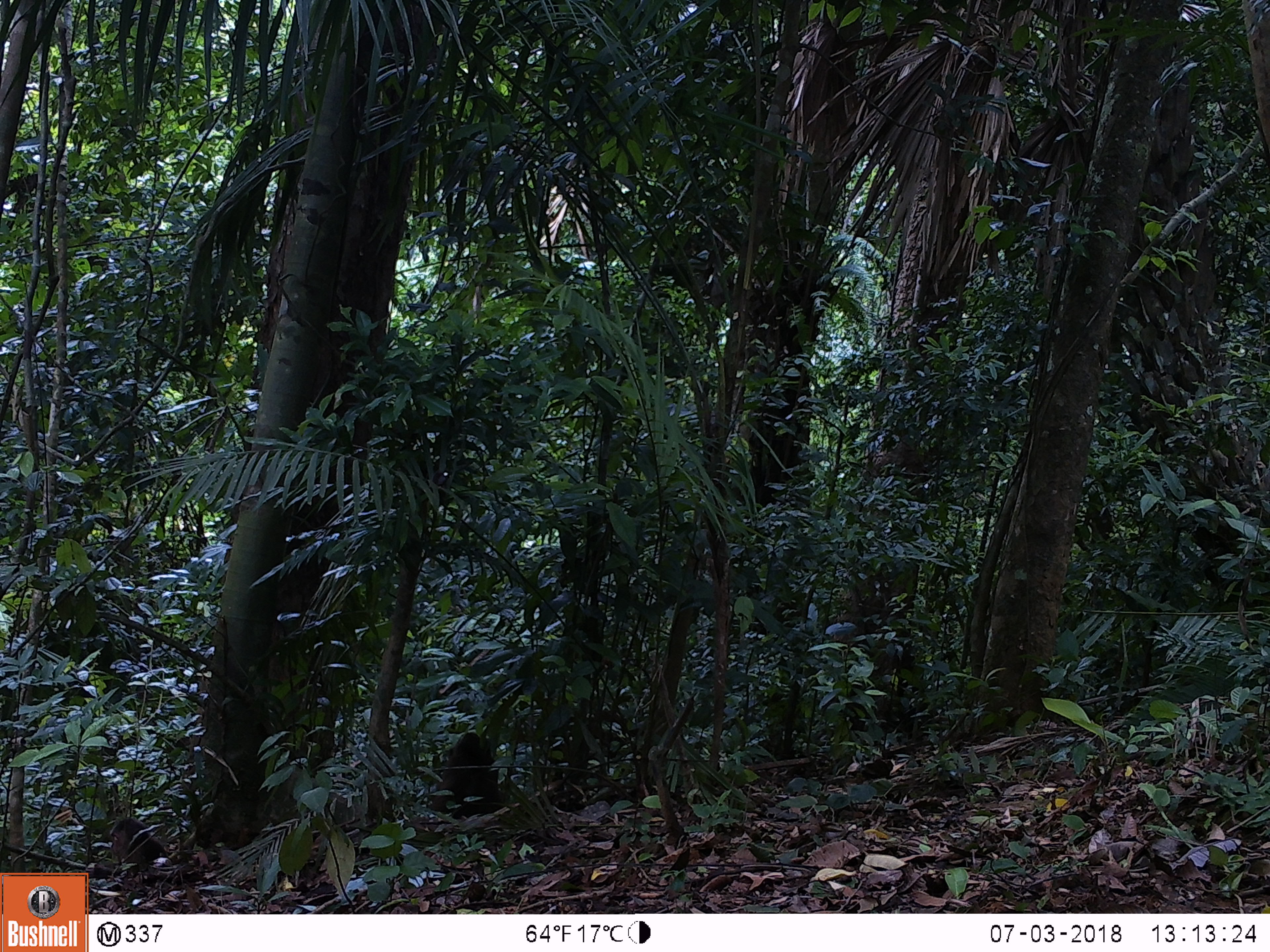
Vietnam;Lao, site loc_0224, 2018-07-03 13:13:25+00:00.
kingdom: Animalia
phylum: Chordata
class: Mammalia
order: Primates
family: Cercopithecidae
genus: Macaca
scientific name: Macaca arctoides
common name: stump-tailed macaque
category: stump tailed macaque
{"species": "stump tailed macaque (stump-tailed macaque) (Macaca arctoides)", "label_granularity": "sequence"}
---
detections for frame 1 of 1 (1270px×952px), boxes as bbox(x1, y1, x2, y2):
stump tailed macaque: bbox(431, 731, 500, 820)